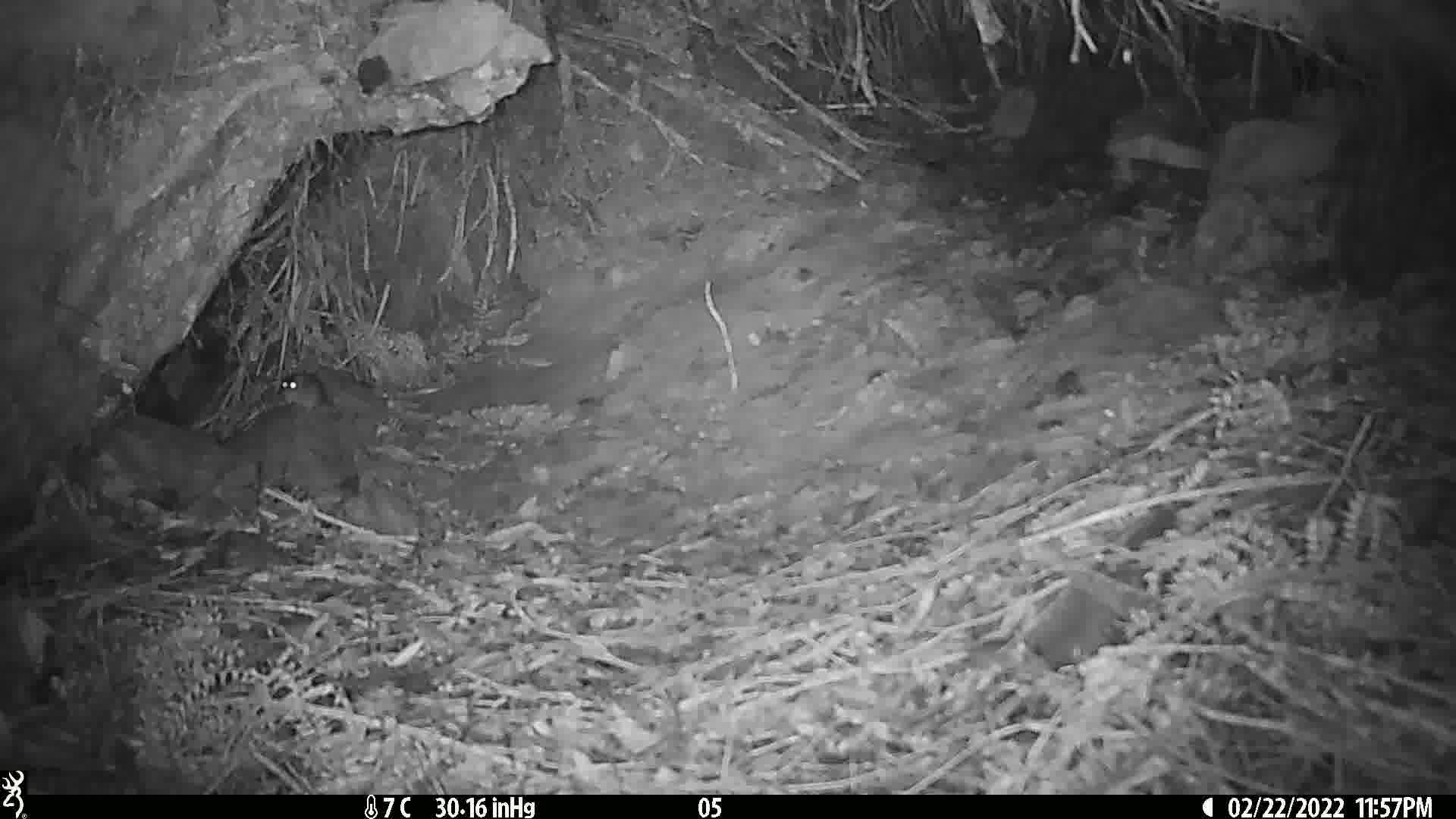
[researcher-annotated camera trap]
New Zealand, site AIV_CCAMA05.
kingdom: Animalia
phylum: Chordata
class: Mammalia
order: Rodentia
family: Muridae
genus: Mus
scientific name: Mus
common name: mouse